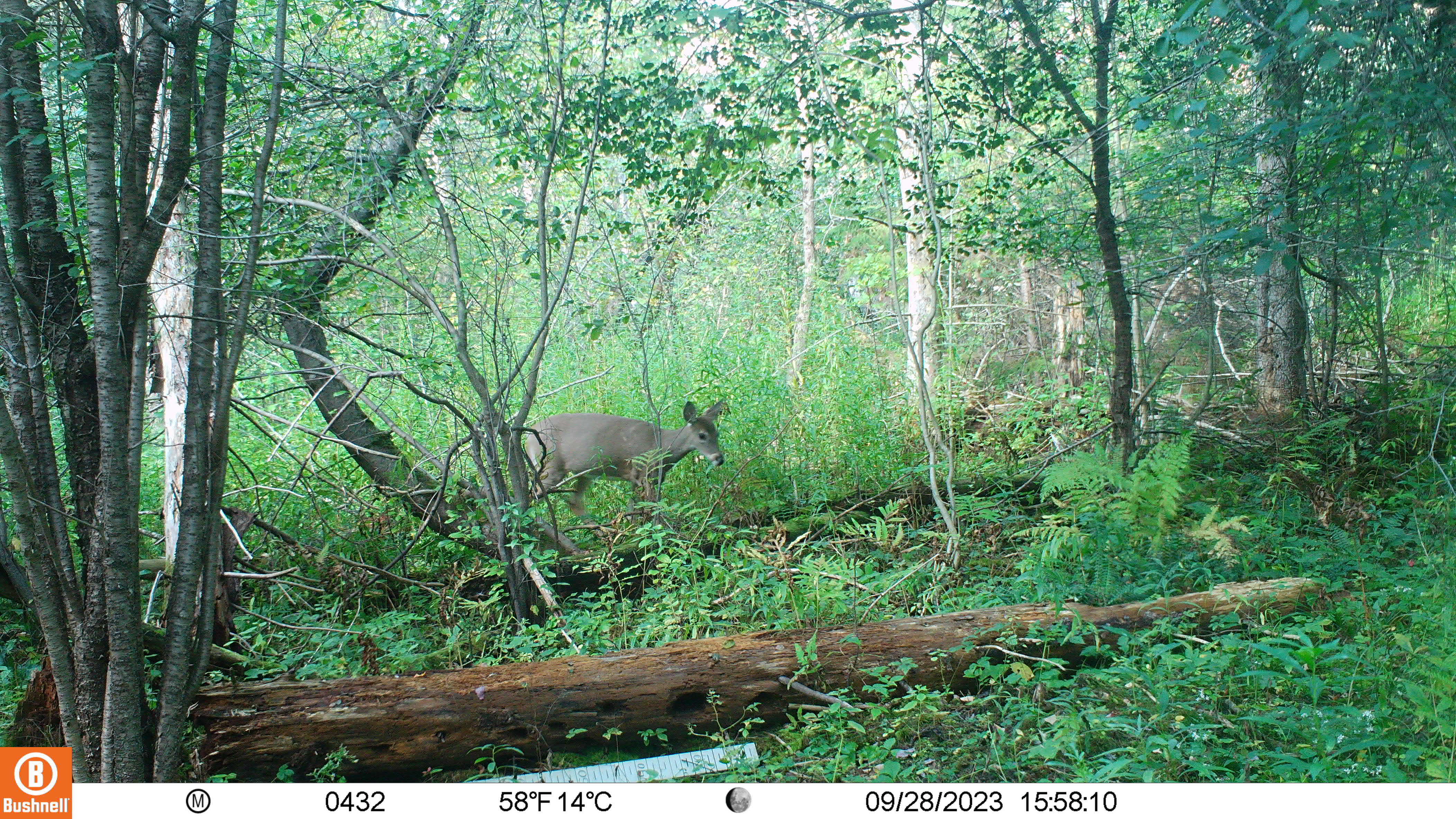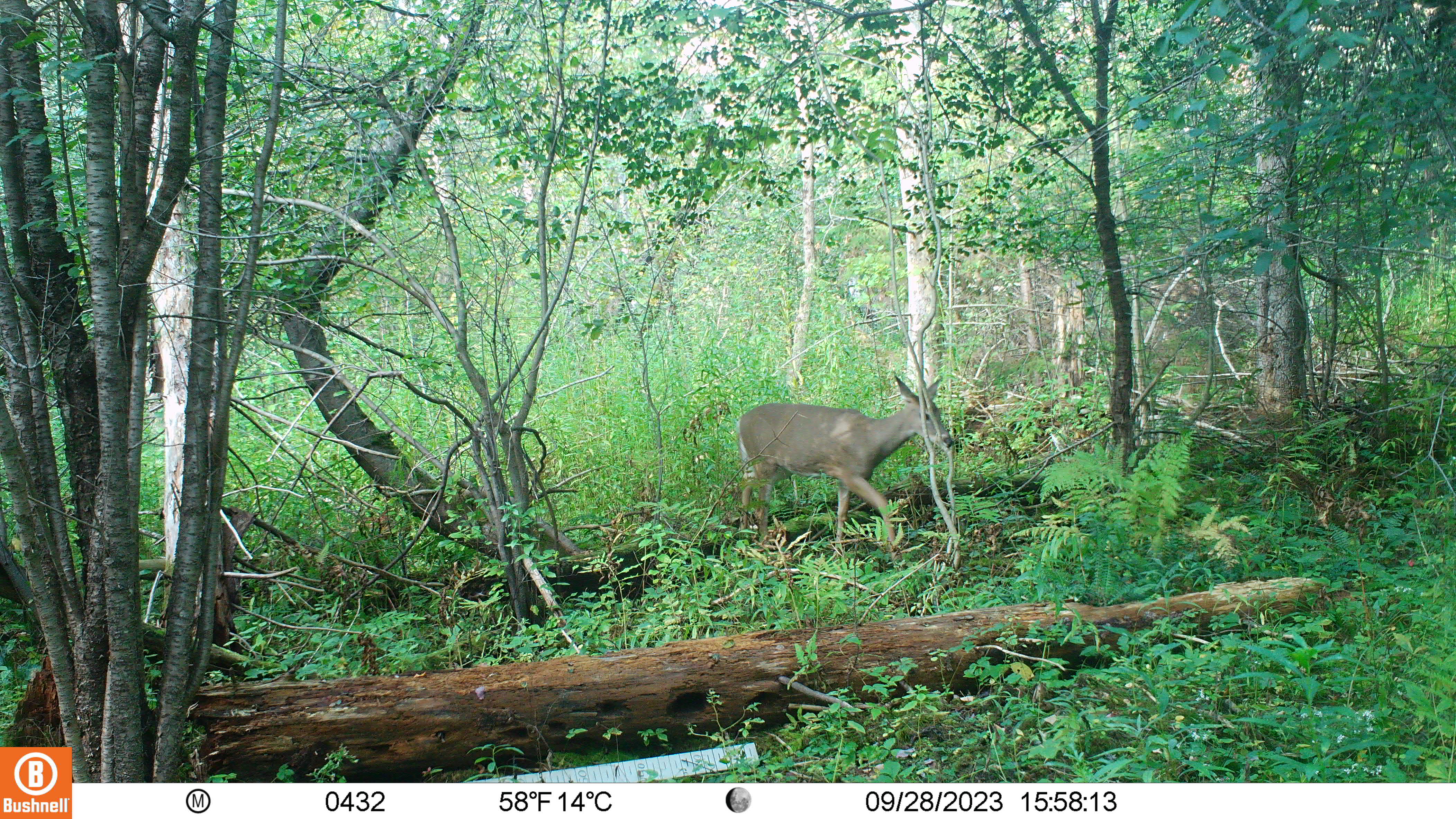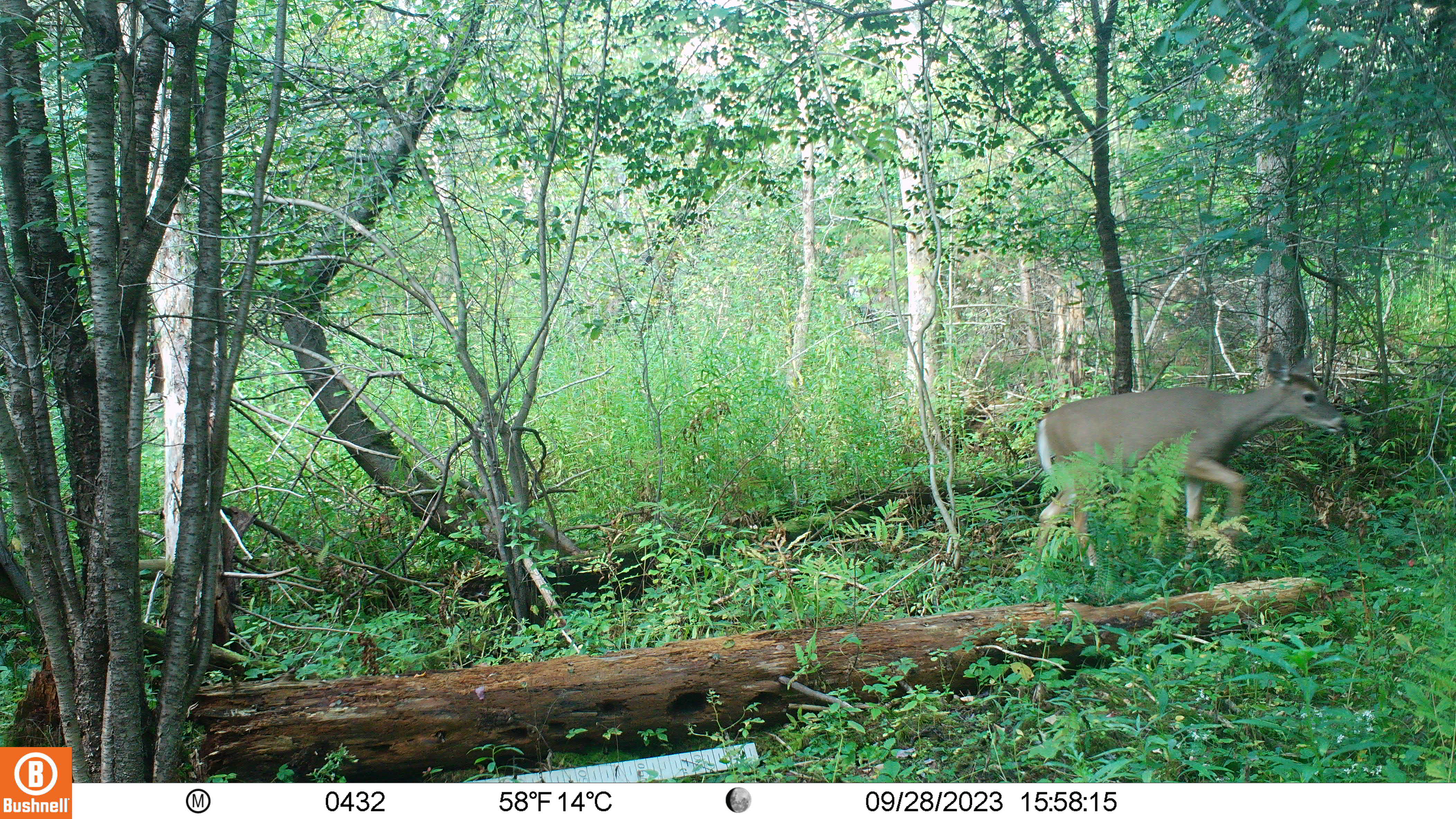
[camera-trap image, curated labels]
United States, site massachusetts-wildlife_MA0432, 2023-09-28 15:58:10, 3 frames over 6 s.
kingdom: Animalia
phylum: Chordata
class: Mammalia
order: Artiodactyla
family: Cervidae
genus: Odocoileus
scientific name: Odocoileus virginianus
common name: white-tailed deer